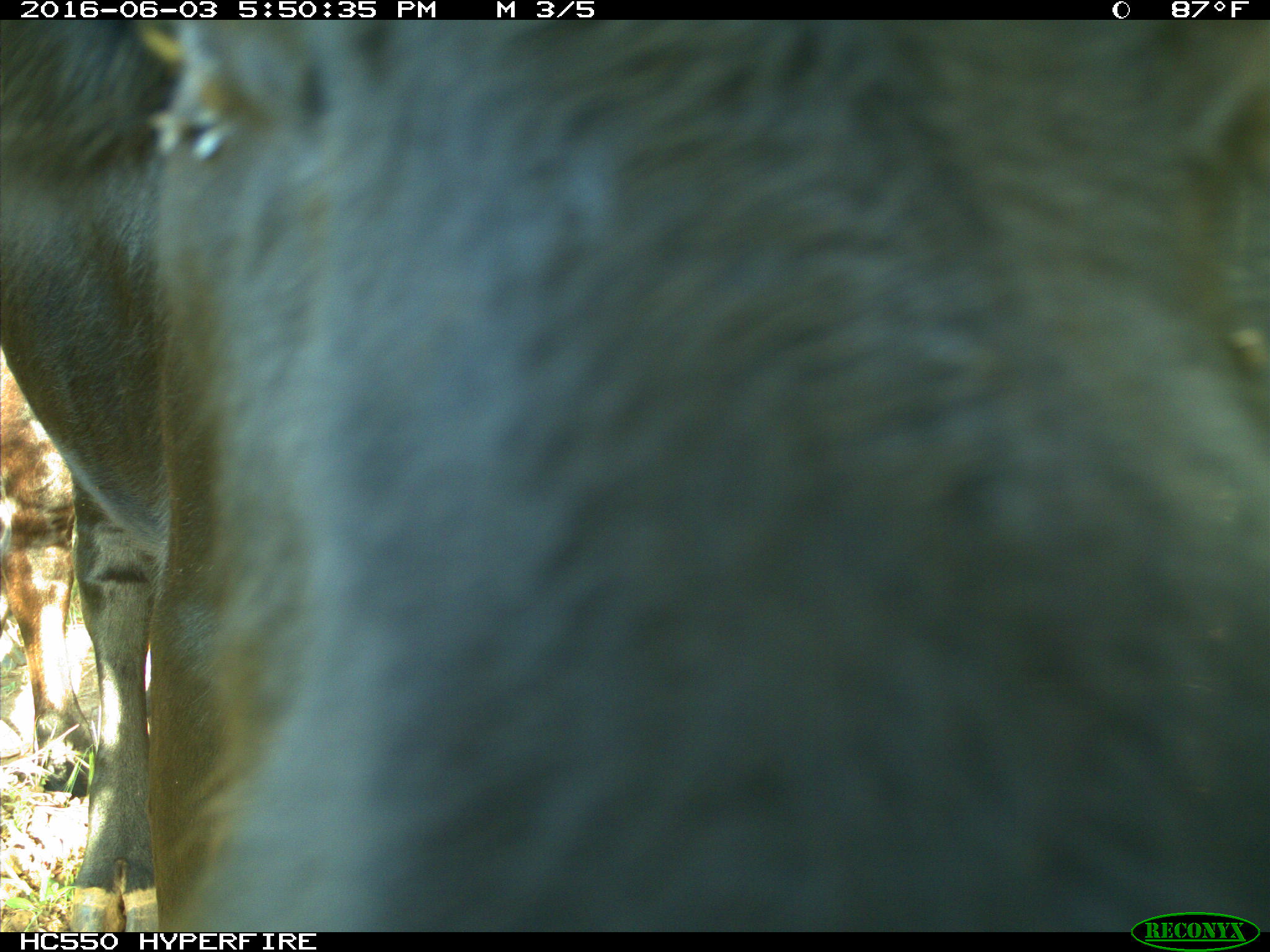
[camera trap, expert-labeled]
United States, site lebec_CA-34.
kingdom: Animalia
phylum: Chordata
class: Mammalia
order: Artiodactyla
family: Bovidae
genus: Bos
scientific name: Bos taurus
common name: domestic cow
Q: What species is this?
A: Bos taurus (domestic cow).